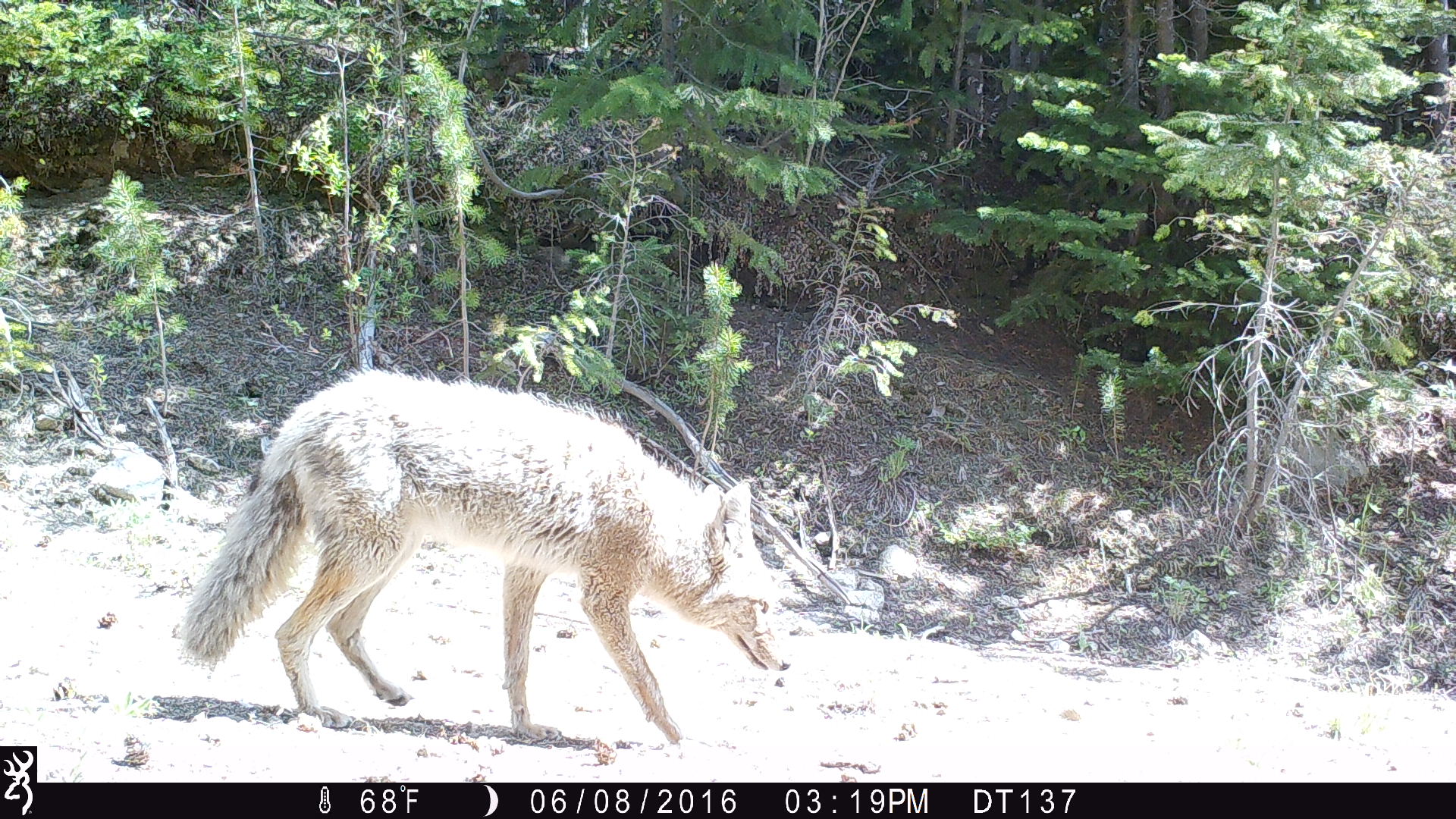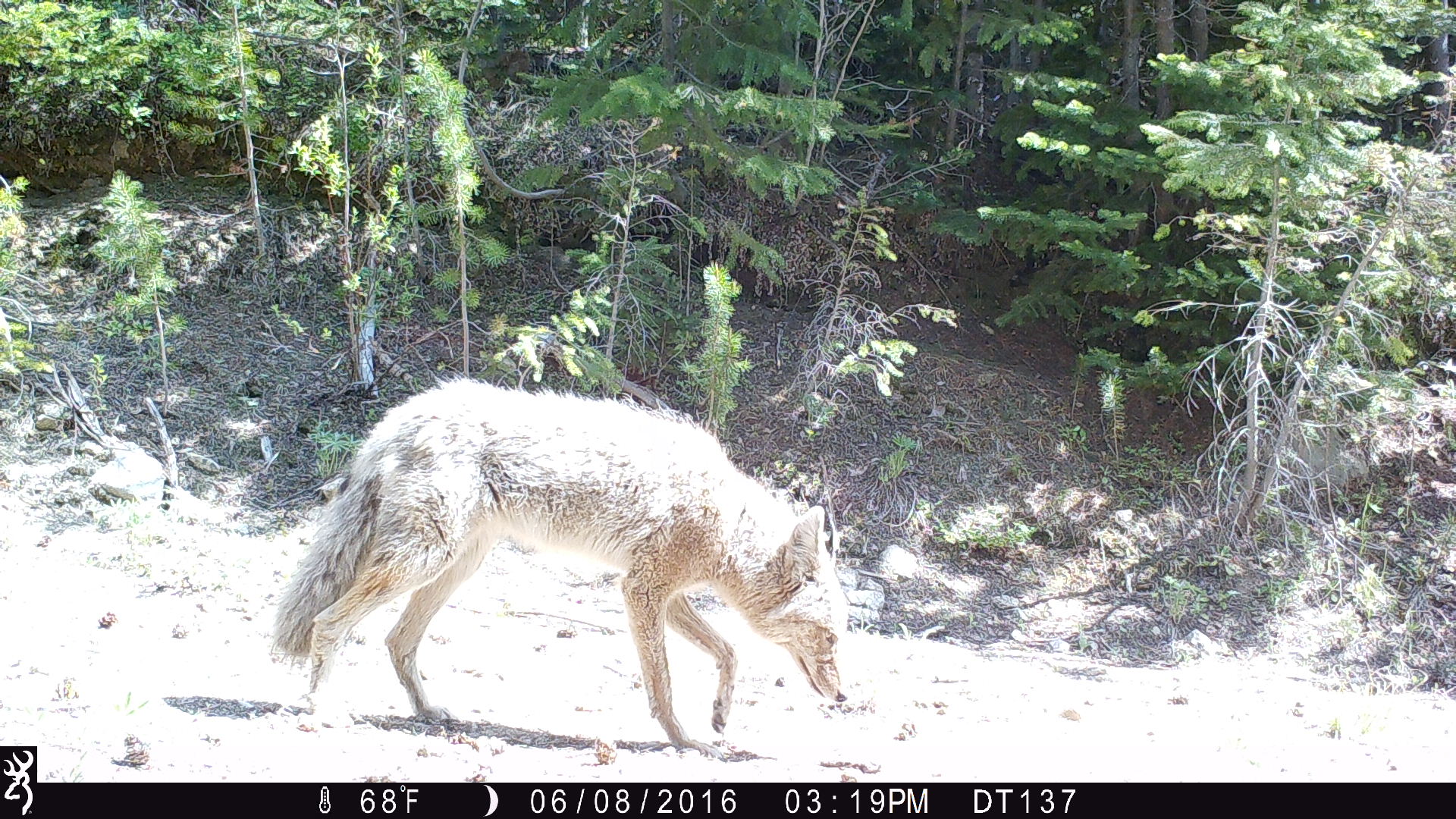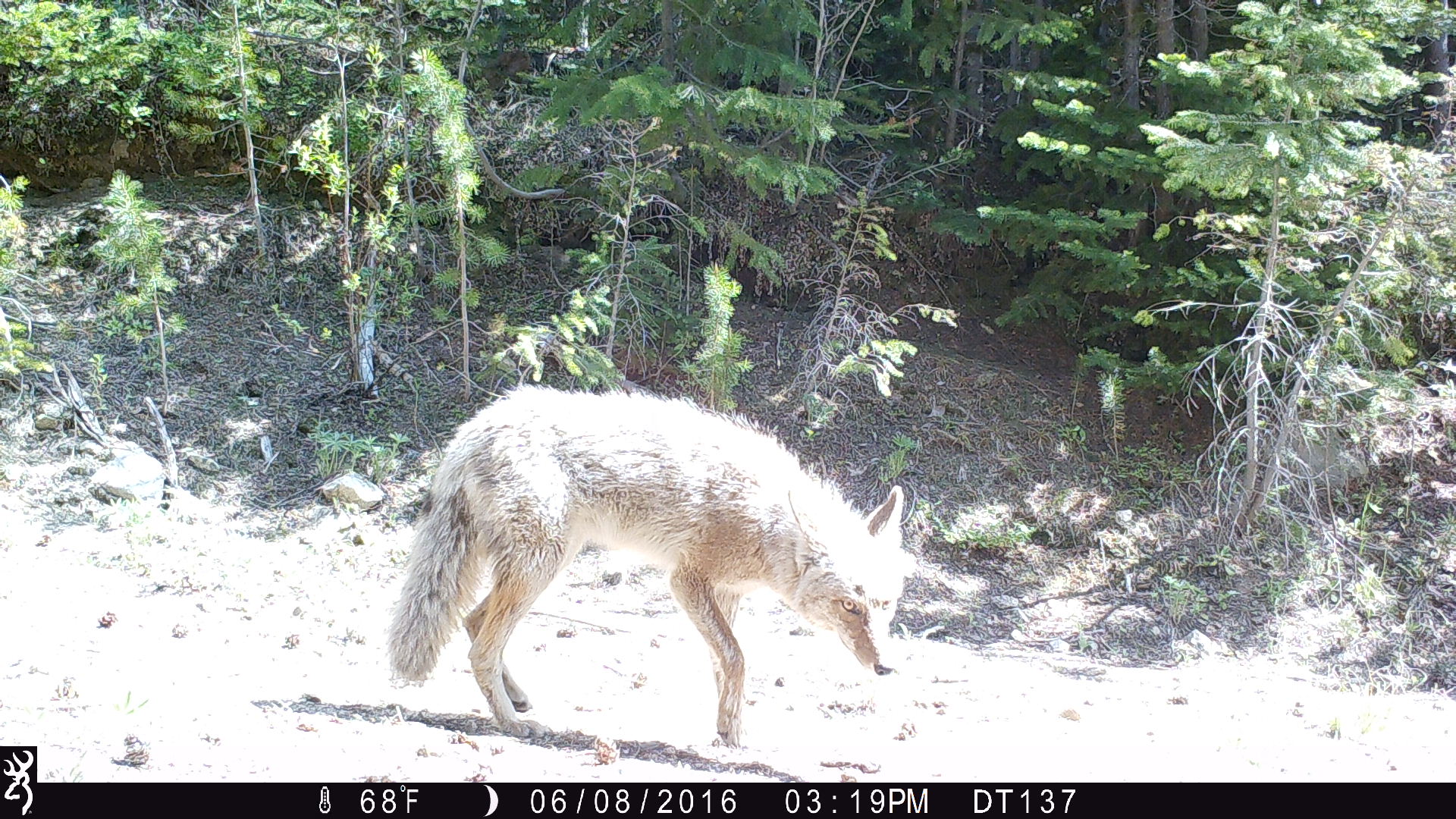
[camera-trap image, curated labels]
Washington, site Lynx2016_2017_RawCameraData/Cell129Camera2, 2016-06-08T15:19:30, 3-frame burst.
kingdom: Animalia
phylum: Chordata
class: Mammalia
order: Carnivora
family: Canidae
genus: Canis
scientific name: Canis latrans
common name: coyote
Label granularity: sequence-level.